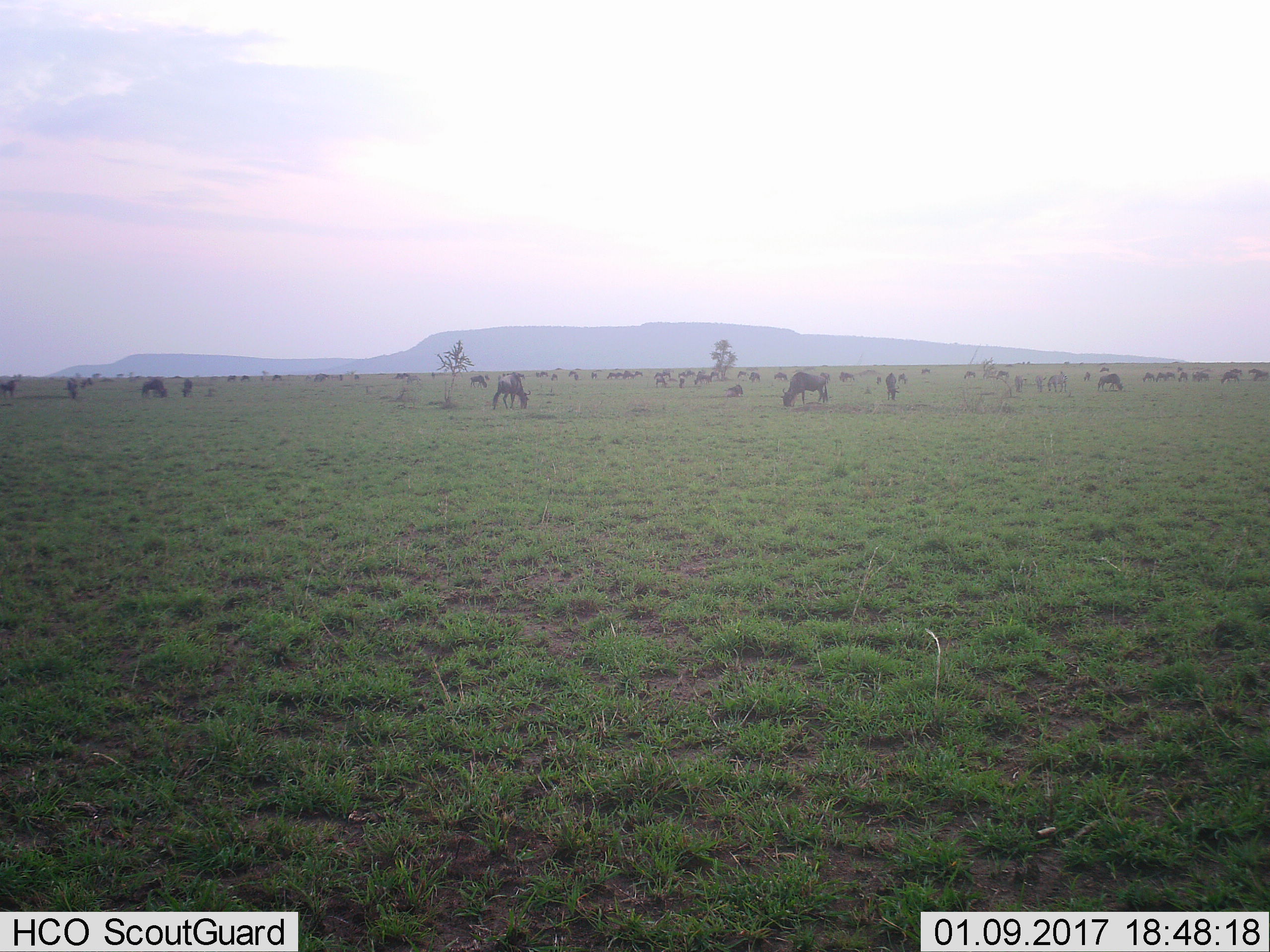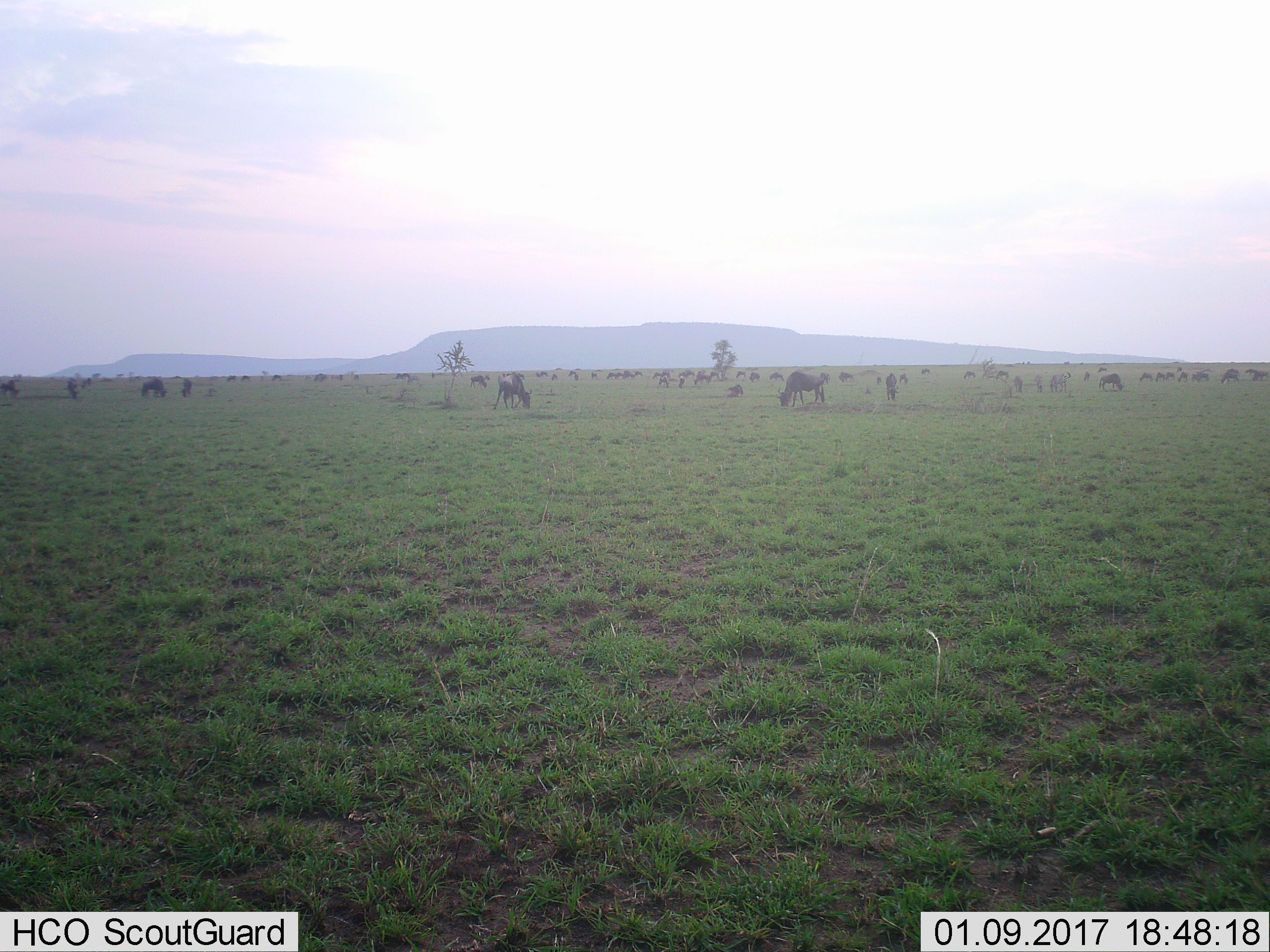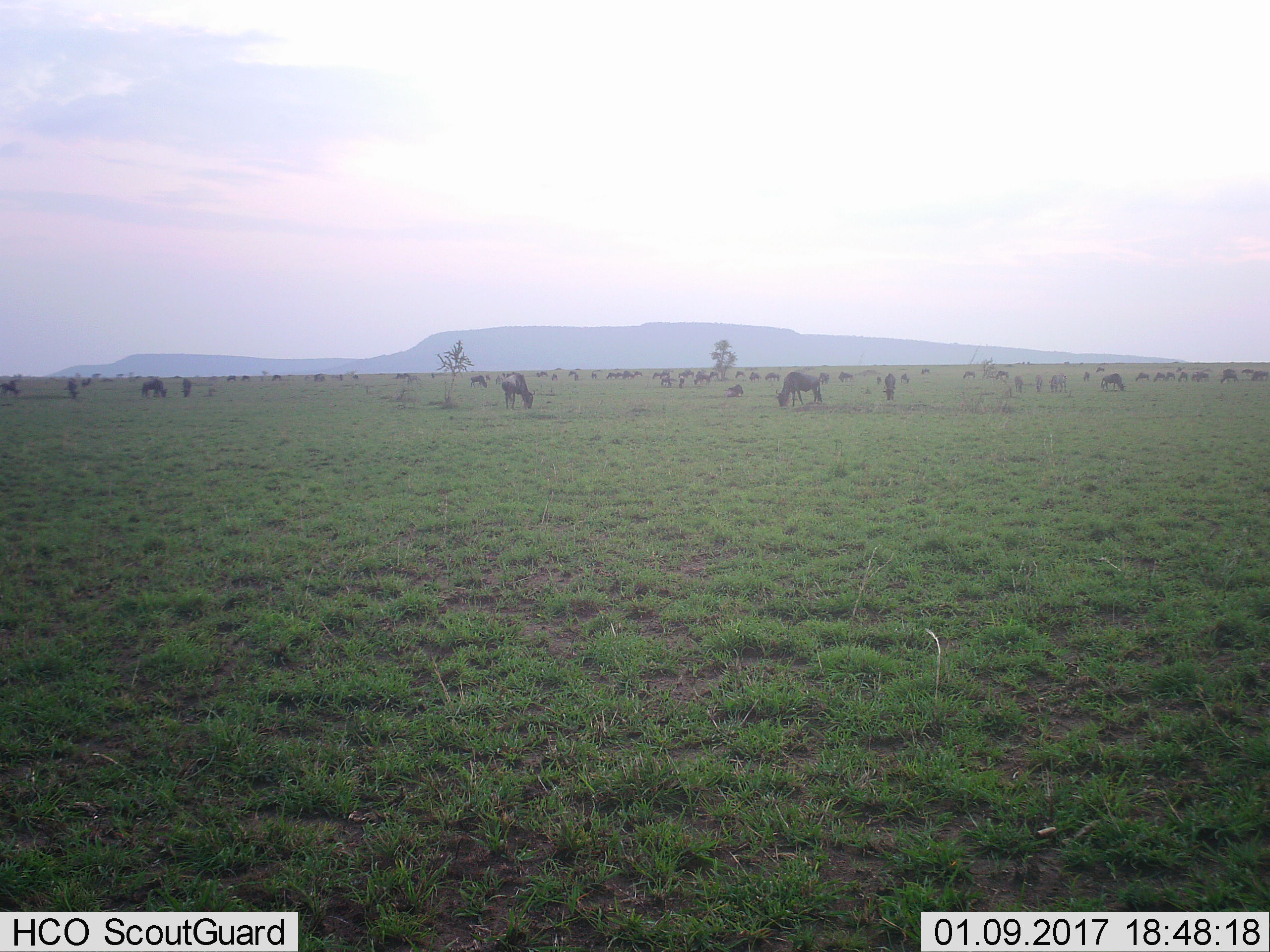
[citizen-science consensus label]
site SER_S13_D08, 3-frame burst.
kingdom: Animalia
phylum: Chordata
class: Mammalia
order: Artiodactyla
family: Bovidae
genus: Connochaetes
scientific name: Connochaetes taurinus taurinus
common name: blue wildebeest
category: wildebeestblue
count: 11-50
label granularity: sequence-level